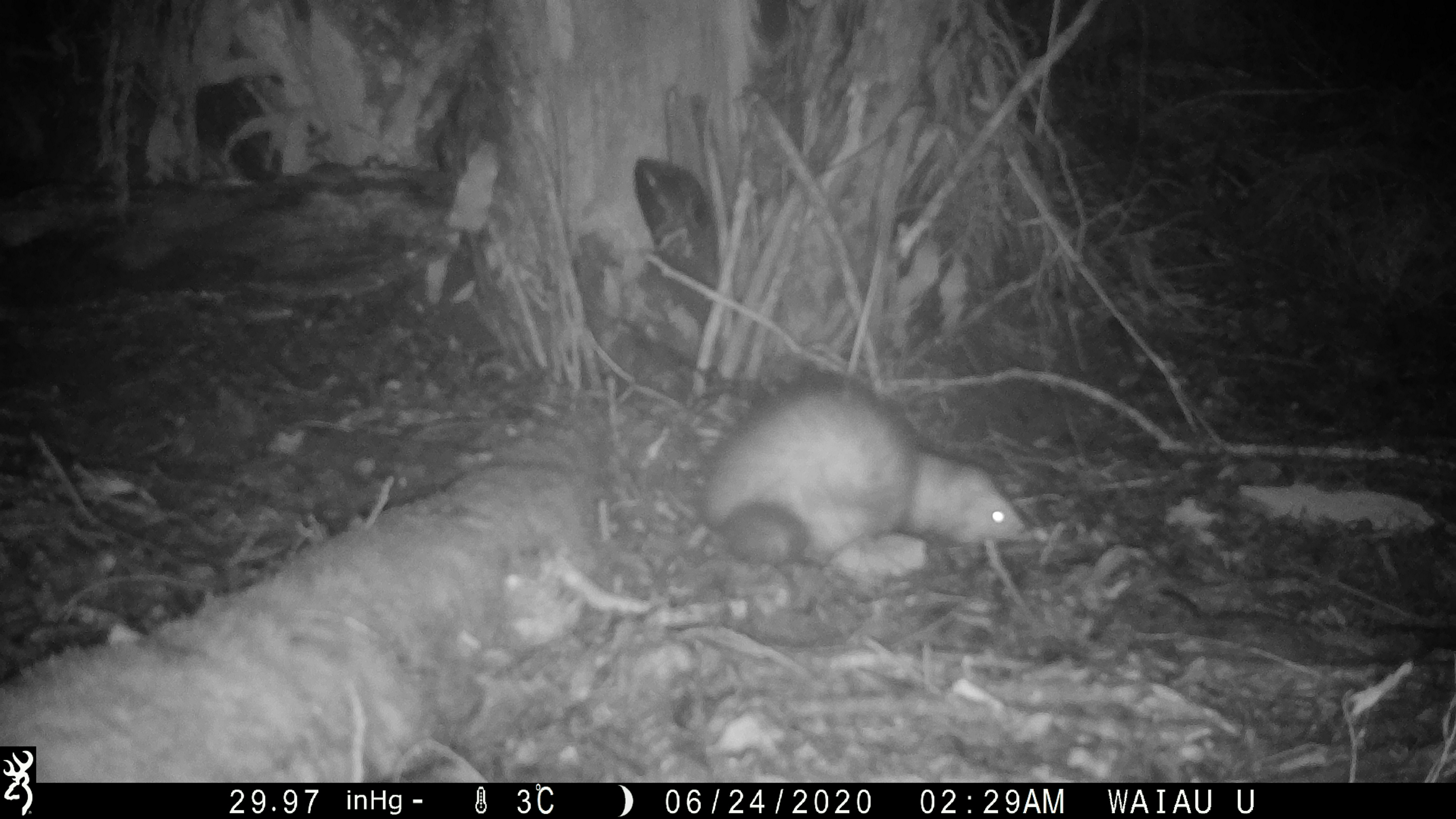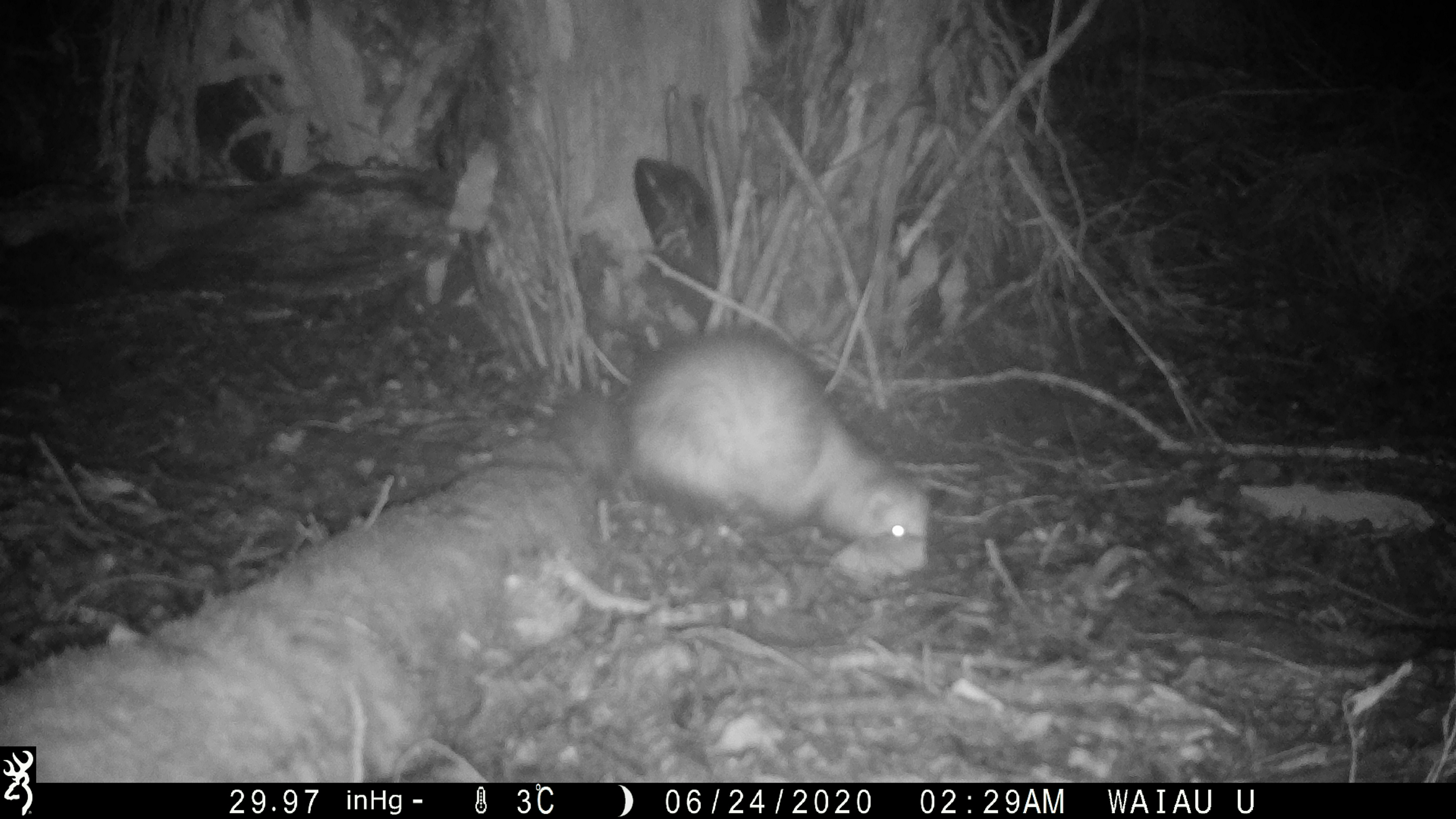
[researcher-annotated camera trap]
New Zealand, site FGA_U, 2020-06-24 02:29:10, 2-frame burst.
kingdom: Animalia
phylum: Chordata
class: Mammalia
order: Carnivora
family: Mustelidae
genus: Mustela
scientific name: Mustela furo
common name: ferret